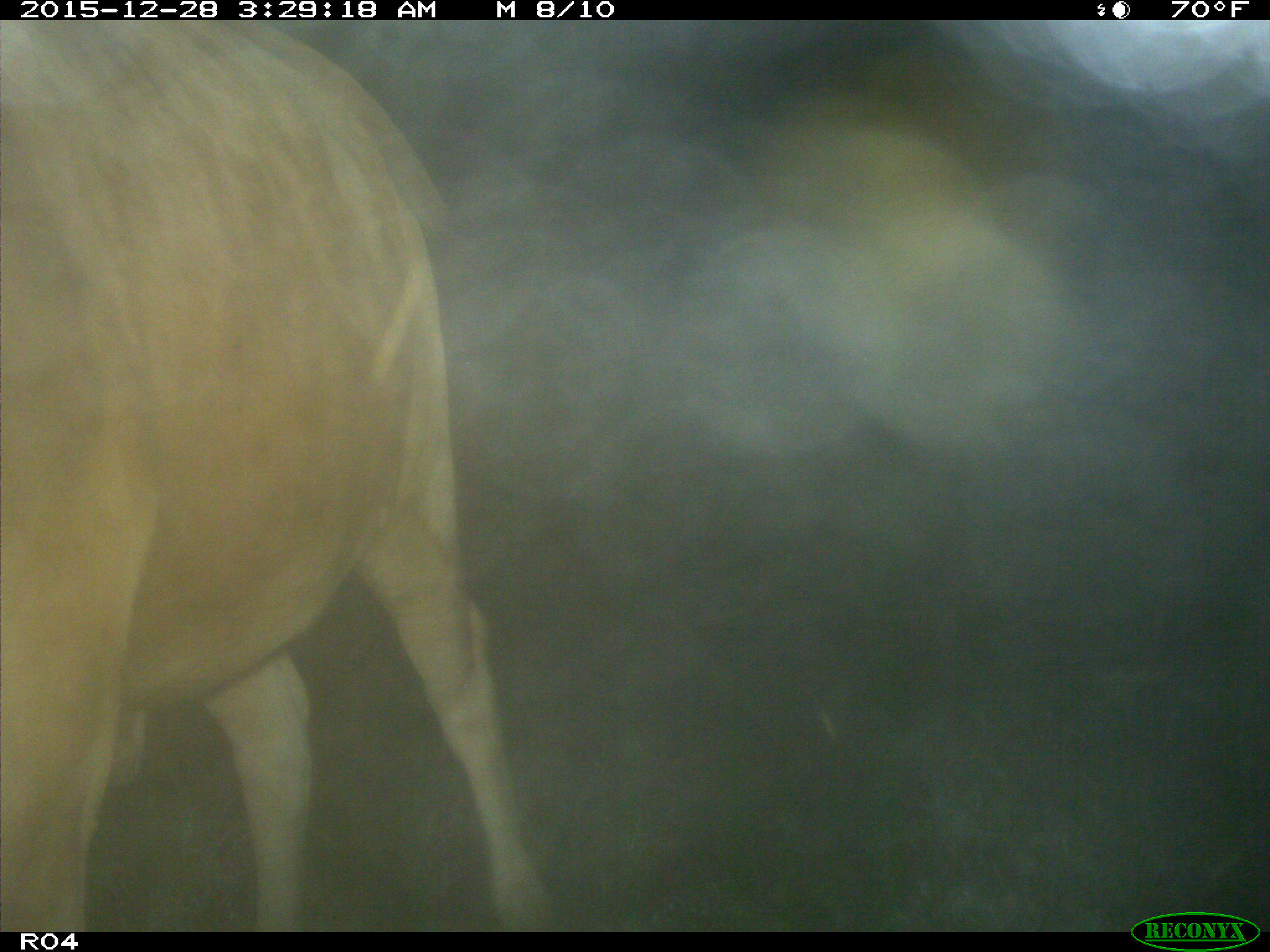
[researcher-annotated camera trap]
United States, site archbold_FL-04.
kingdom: Animalia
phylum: Chordata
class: Mammalia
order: Artiodactyla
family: Bovidae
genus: Bos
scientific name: Bos taurus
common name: domestic cow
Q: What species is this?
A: Bos taurus (domestic cow).